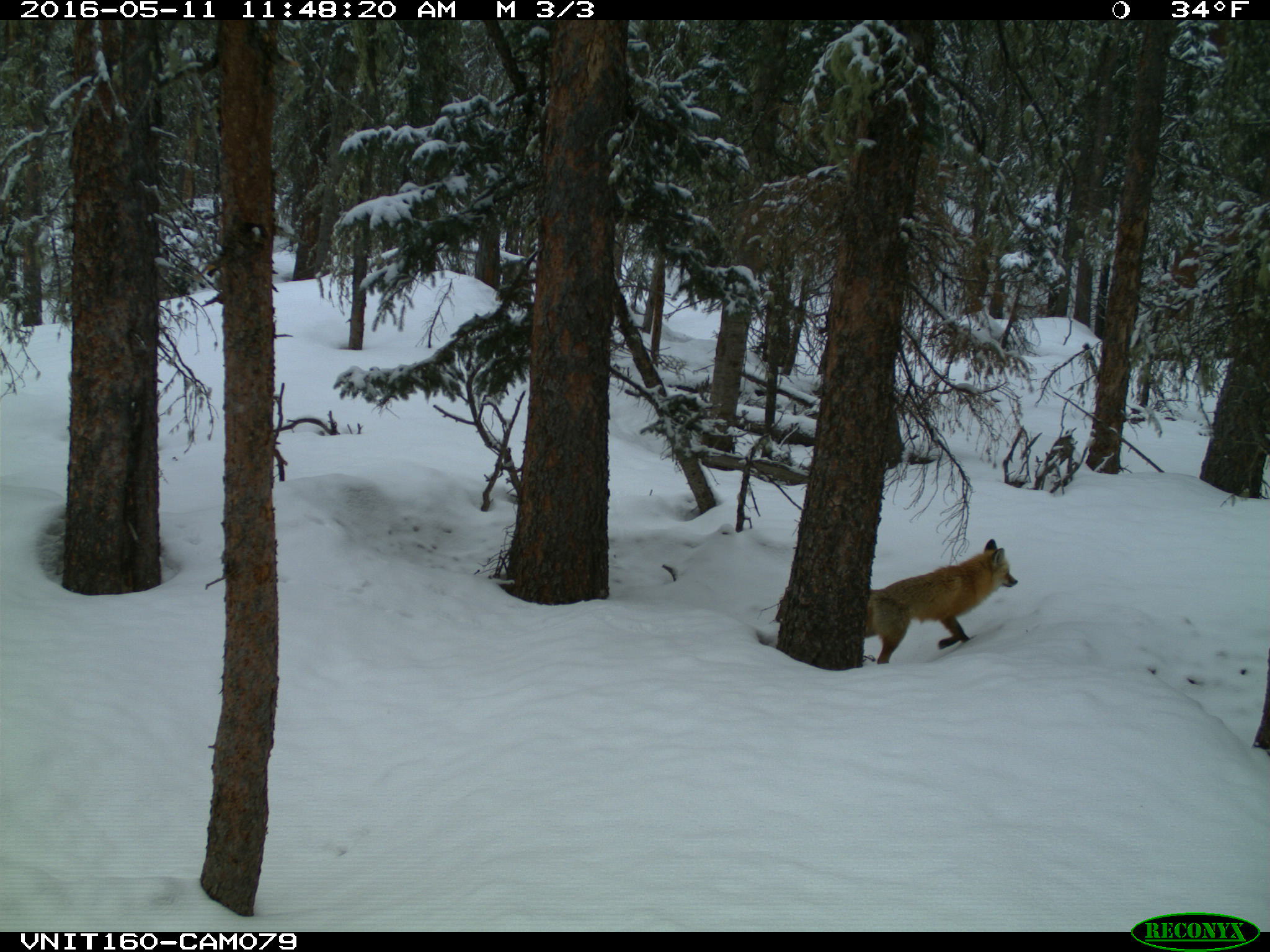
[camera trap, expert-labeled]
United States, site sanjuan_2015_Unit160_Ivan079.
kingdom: Animalia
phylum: Chordata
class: Mammalia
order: Carnivora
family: Canidae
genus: Vulpes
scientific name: Vulpes vulpes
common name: red fox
Vulpes vulpes (red fox).